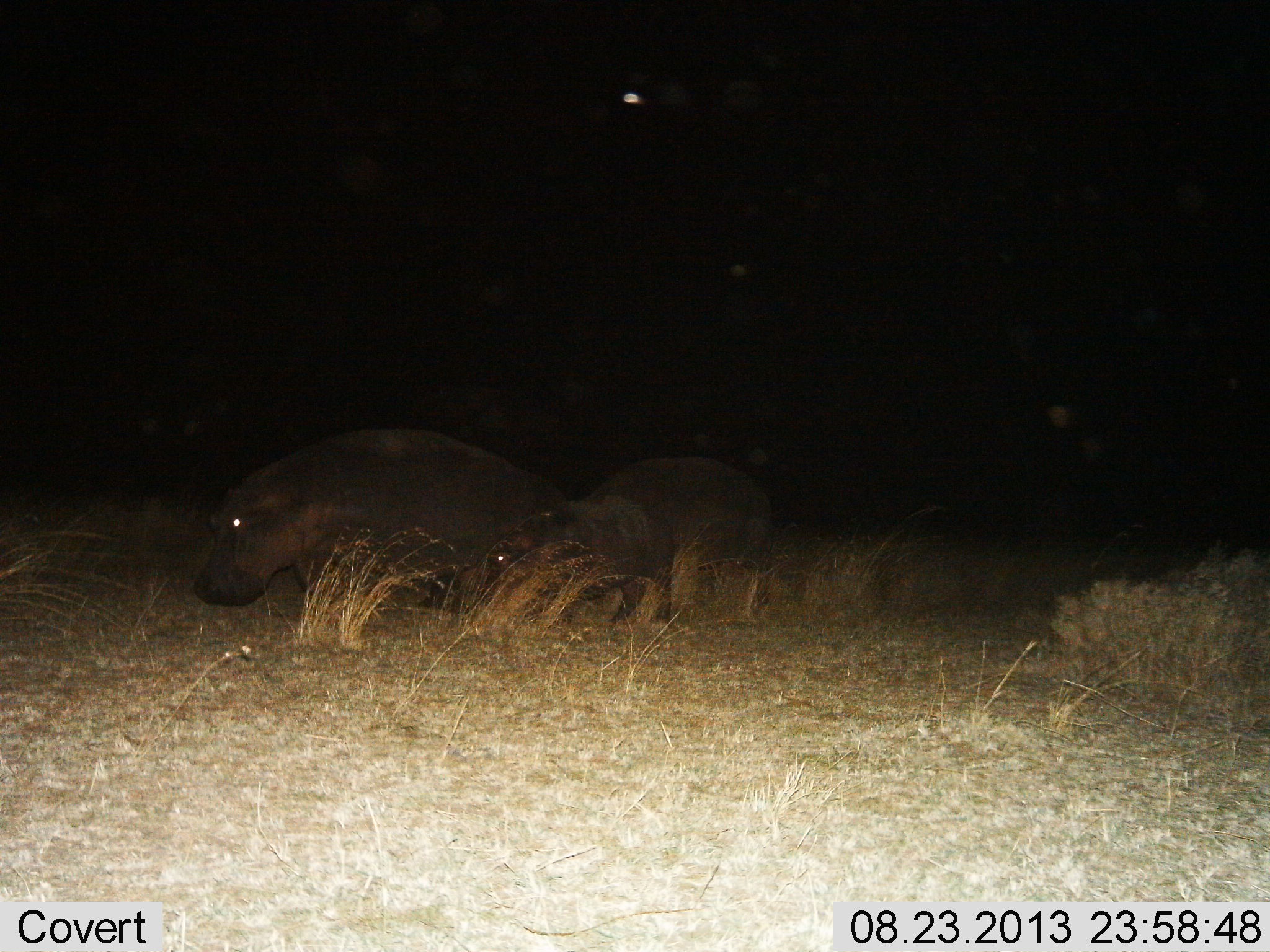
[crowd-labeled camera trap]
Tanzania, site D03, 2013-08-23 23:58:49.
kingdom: Animalia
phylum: Chordata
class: Mammalia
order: Artiodactyla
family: Hippopotamidae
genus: Hippopotamus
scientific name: Hippopotamus amphibius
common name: hippopotamus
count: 2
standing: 36%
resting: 4%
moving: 48%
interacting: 4%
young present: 40%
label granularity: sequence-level